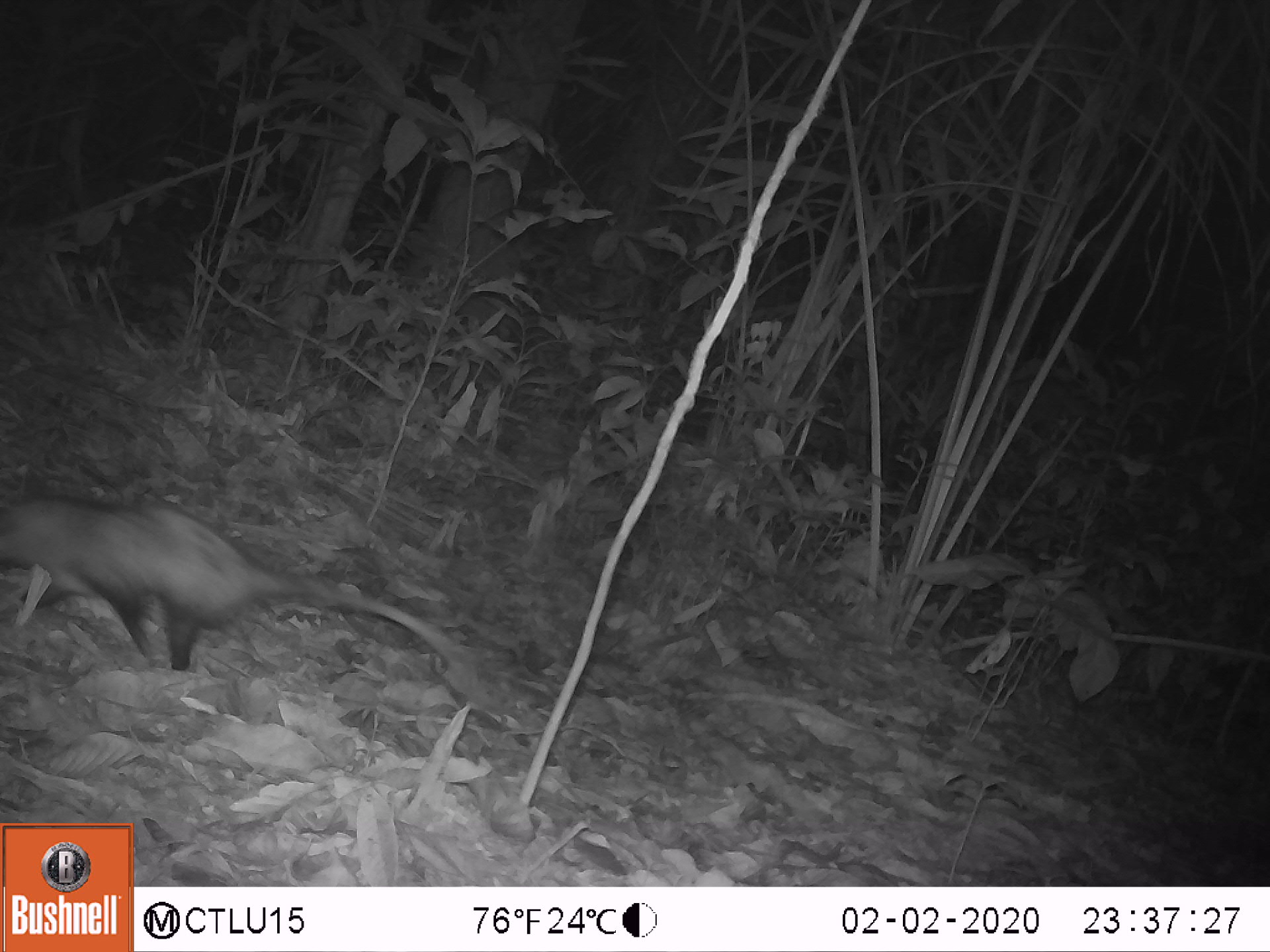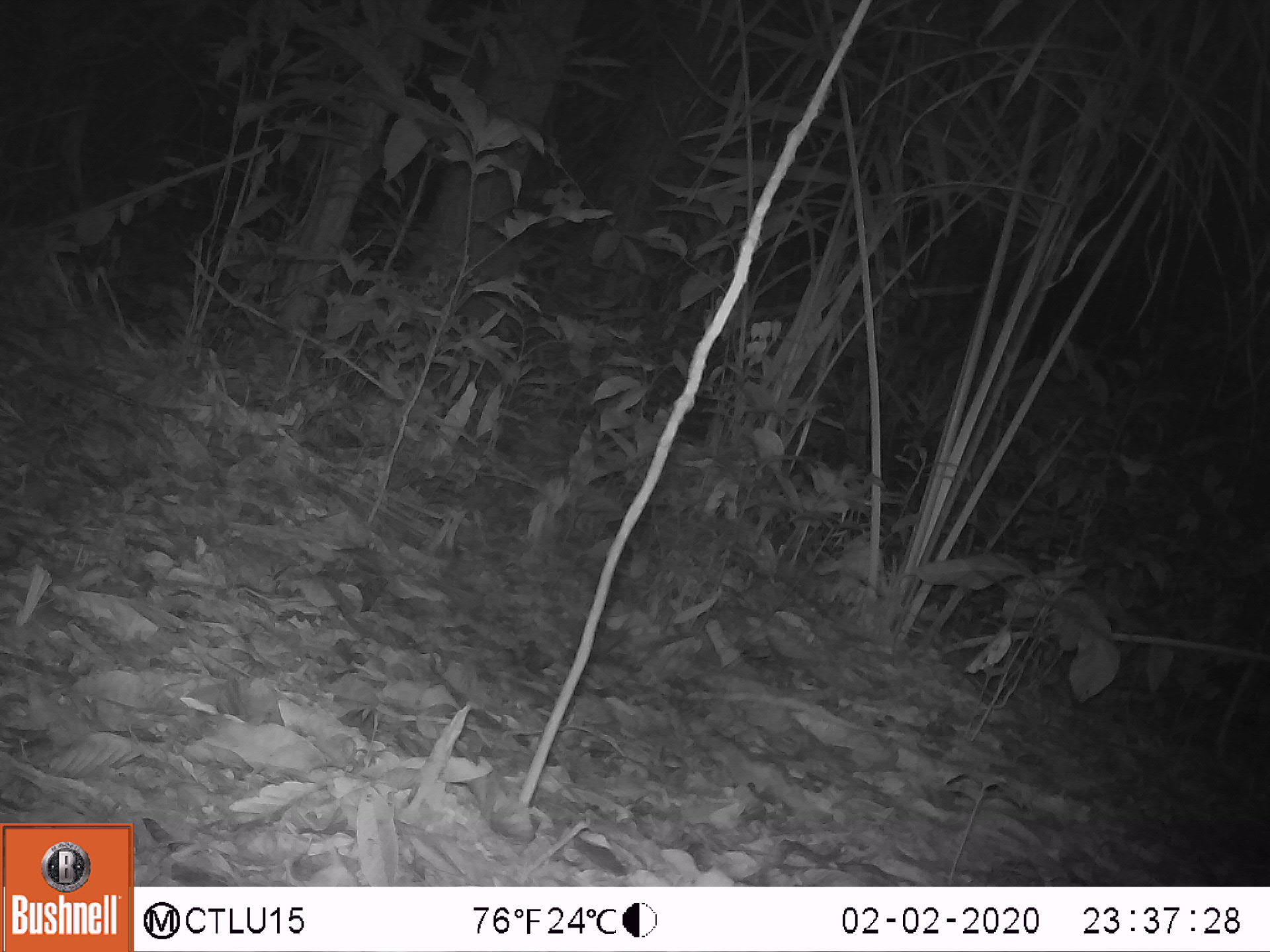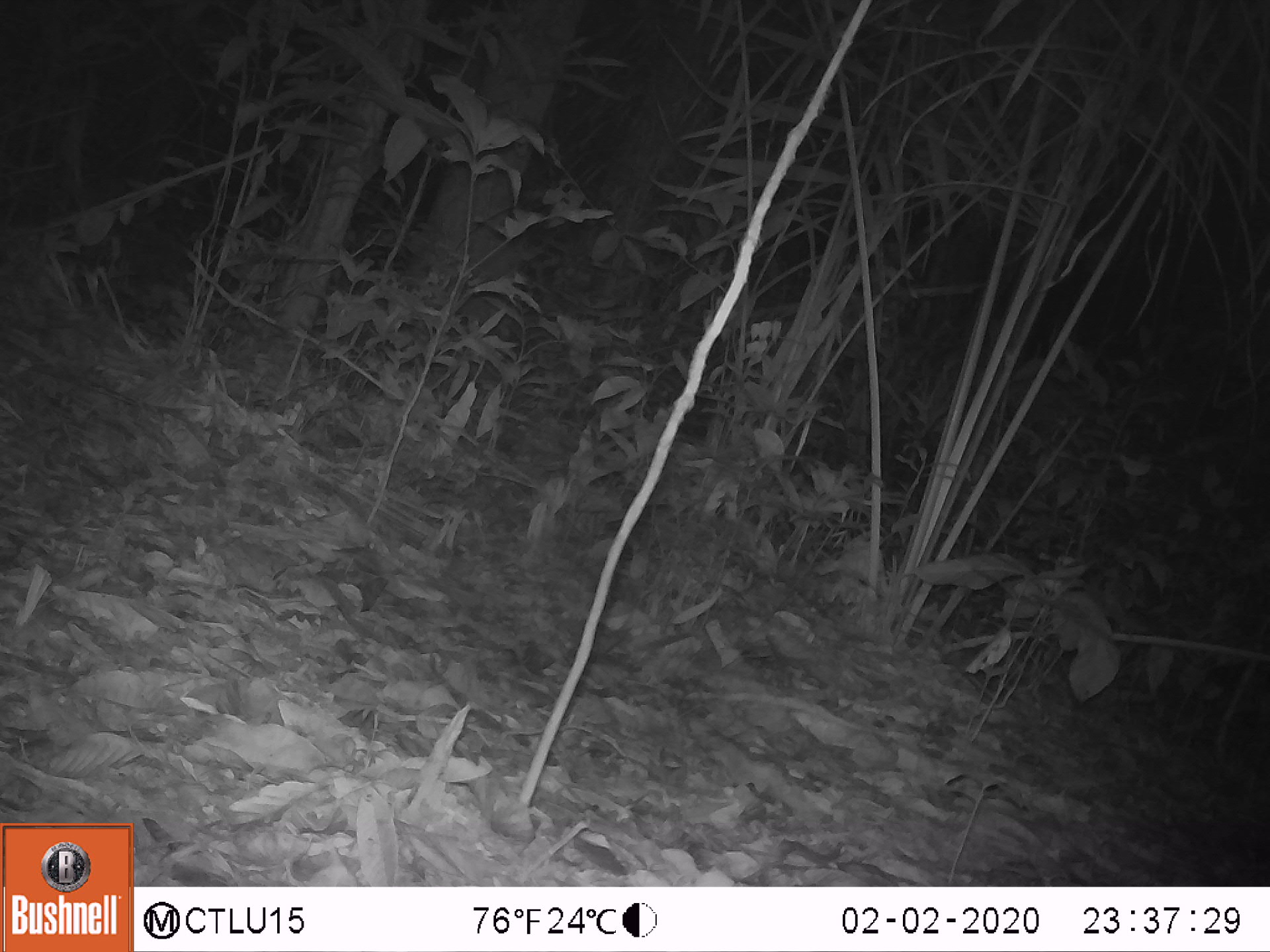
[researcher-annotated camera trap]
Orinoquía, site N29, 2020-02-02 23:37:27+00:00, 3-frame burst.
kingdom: Animalia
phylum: Chordata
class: Mammalia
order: Didelphimorphia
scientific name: Didelphimorphia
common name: possum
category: unknown possum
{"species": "unknown possum (possum) (Didelphimorphia)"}